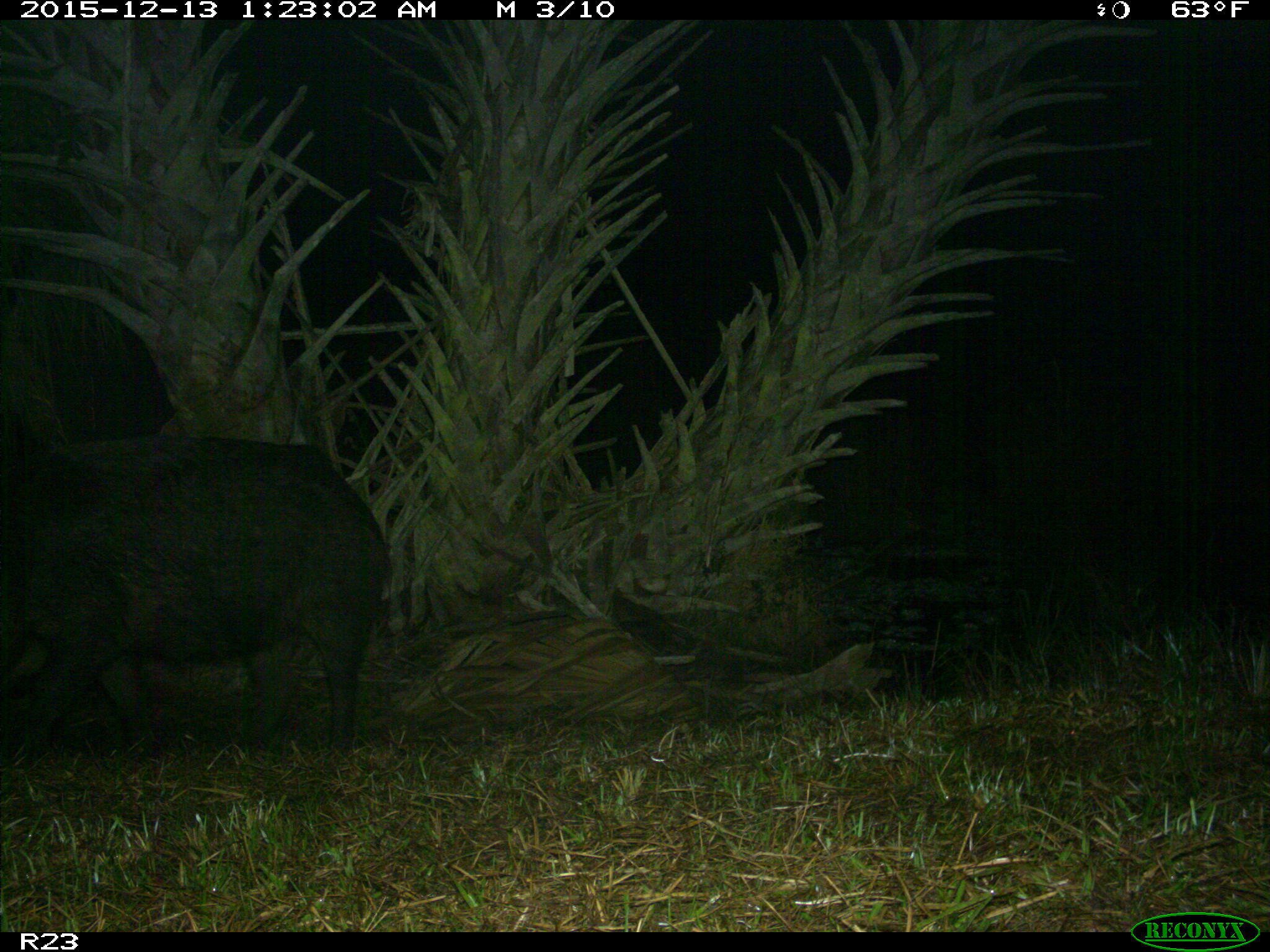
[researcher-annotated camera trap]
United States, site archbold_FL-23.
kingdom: Animalia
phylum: Chordata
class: Mammalia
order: Artiodactyla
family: Suidae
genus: Sus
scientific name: Sus scrofa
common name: wild boar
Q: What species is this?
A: Sus scrofa (wild boar).